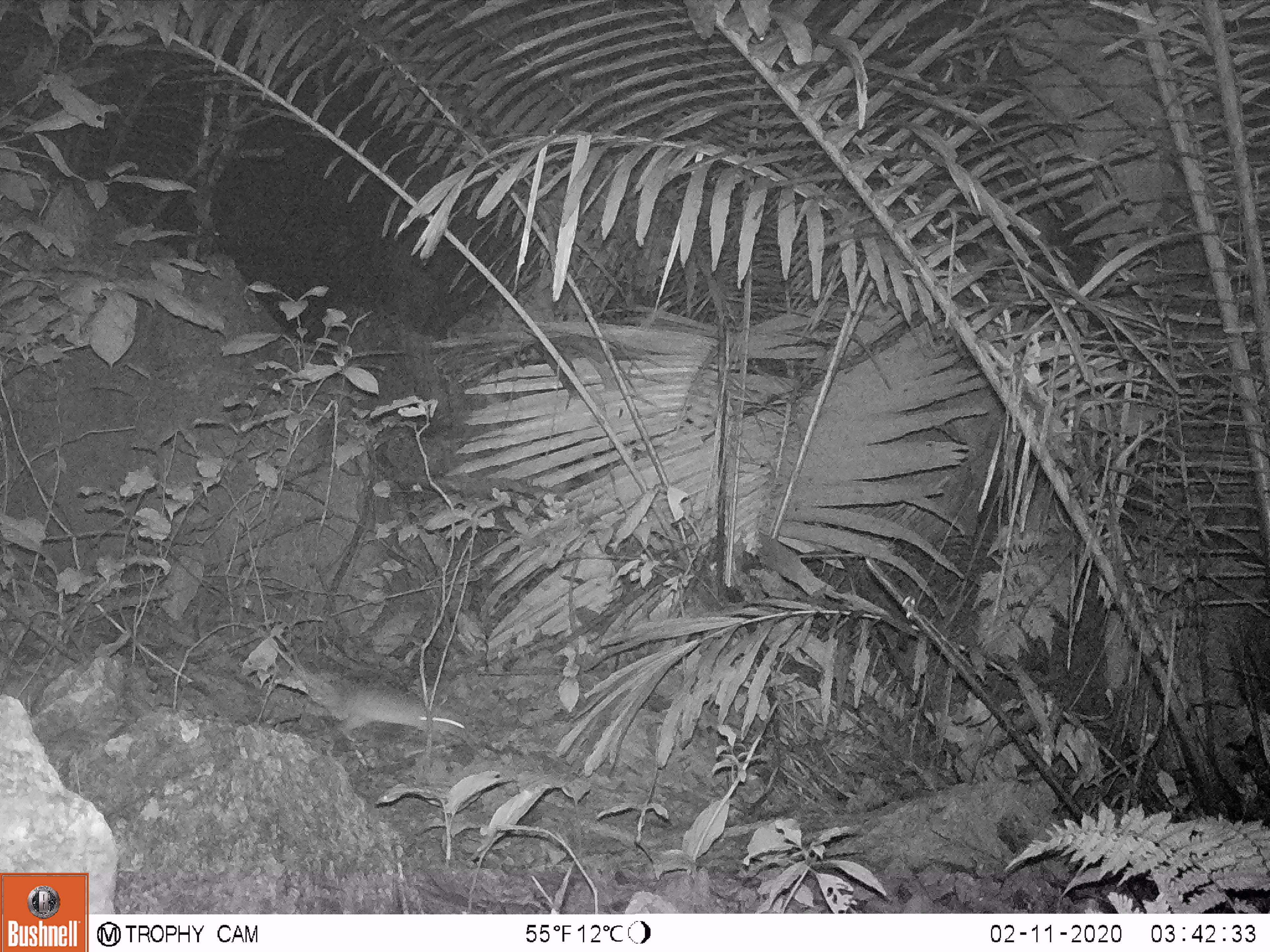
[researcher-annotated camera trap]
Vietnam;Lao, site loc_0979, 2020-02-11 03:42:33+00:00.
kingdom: Animalia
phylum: Chordata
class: Mammalia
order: Rodentia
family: Muridae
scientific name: Muridae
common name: old-world mice and rats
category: unidentified murid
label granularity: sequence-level